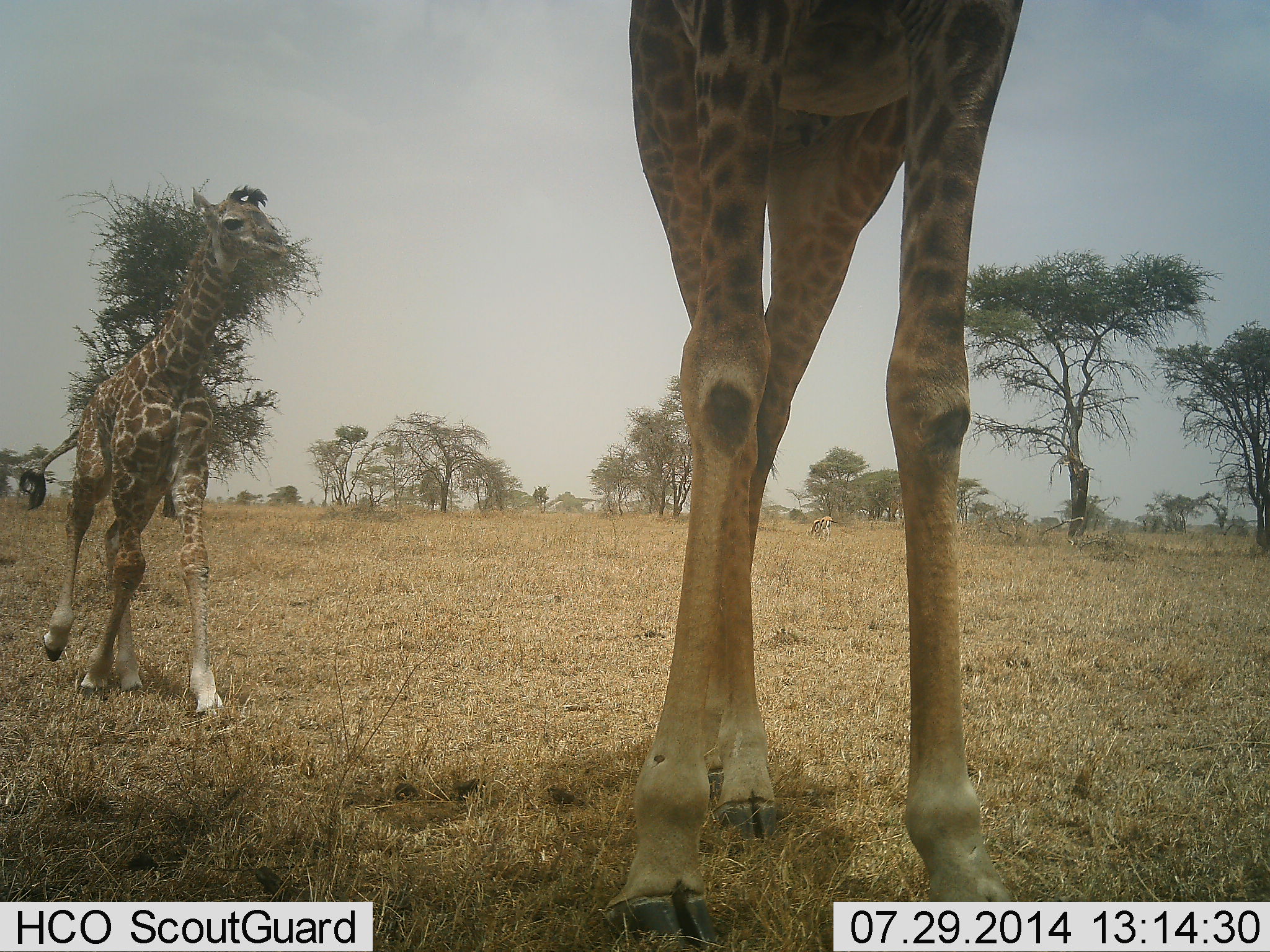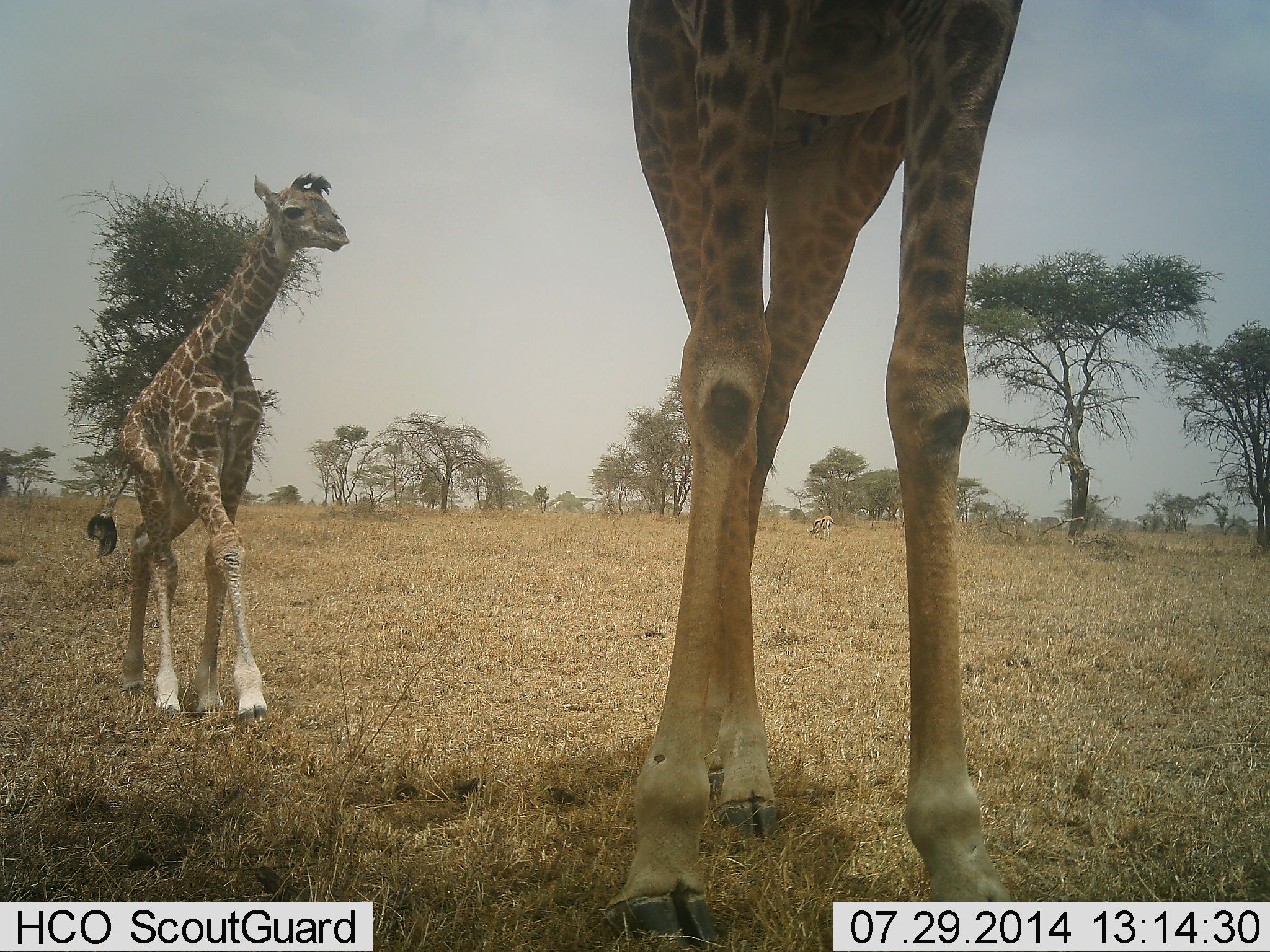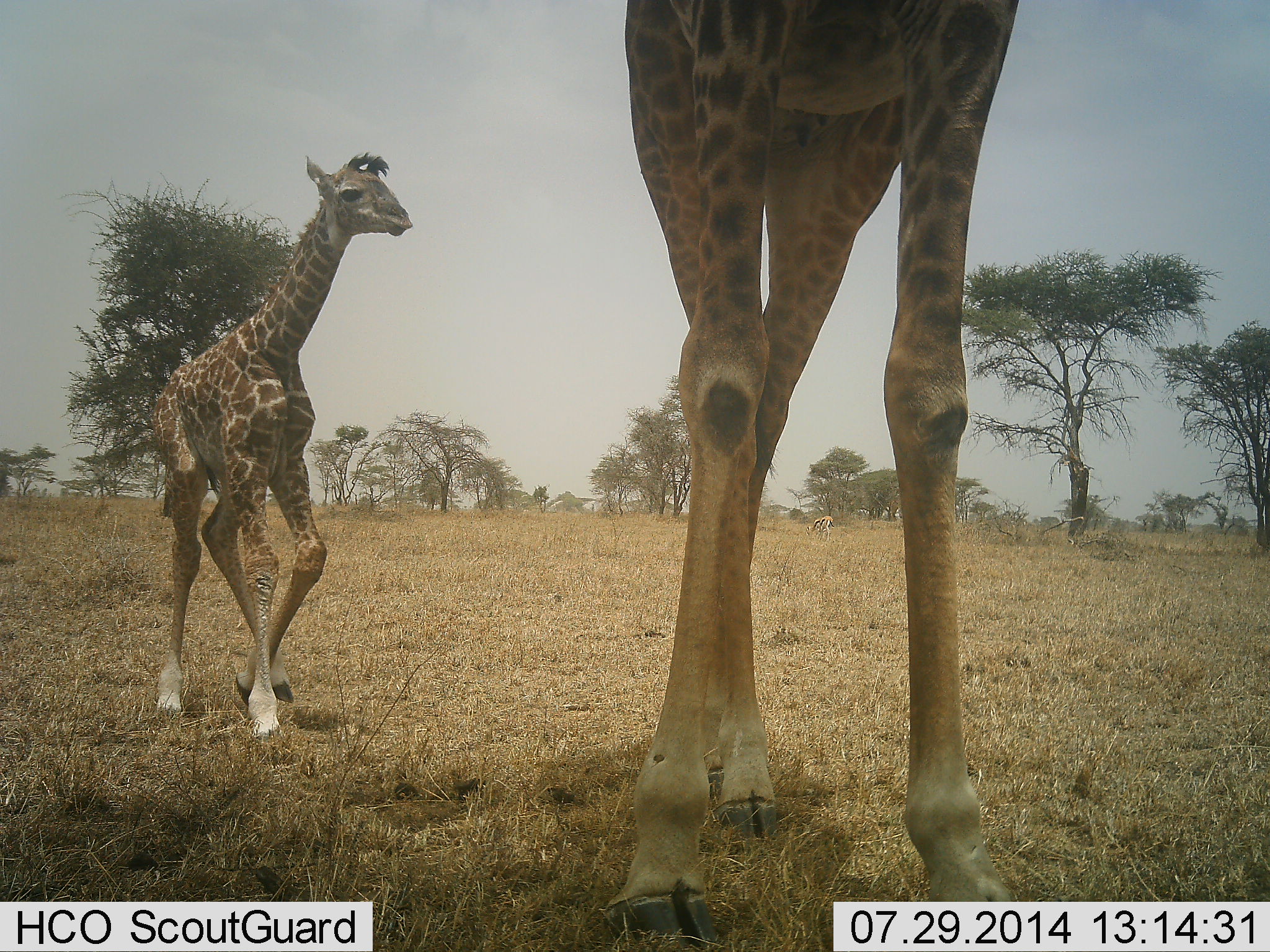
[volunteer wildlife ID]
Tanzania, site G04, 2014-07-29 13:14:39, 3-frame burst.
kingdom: Animalia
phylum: Chordata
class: Mammalia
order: Artiodactyla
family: Giraffidae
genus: Giraffa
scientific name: Giraffa camelopardalis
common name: giraffe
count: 2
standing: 93%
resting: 0%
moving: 86%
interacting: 0%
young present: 100%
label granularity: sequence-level